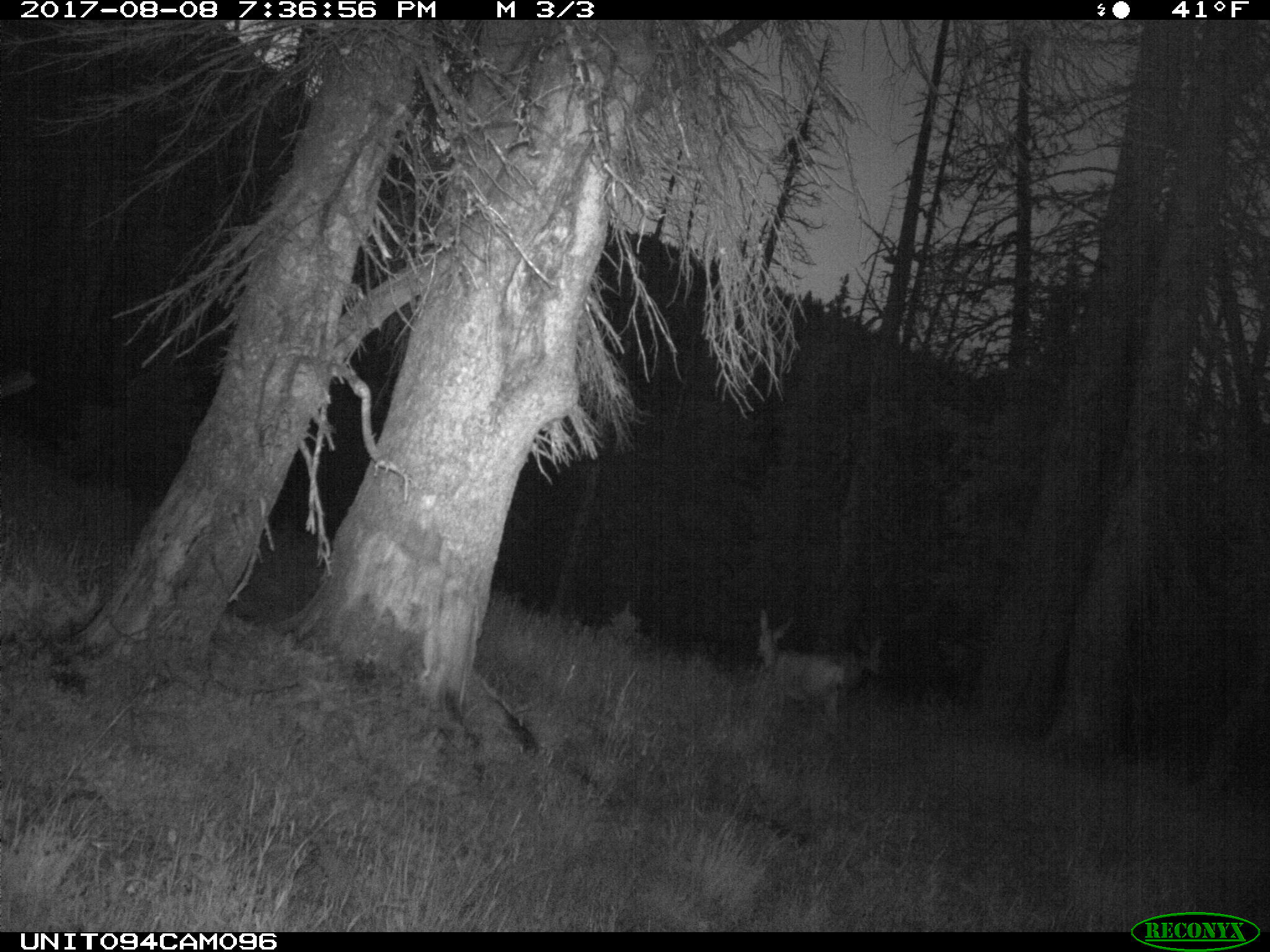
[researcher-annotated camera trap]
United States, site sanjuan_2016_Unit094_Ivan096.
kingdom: Animalia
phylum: Chordata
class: Mammalia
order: Artiodactyla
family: Cervidae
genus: Odocoileus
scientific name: Odocoileus hemionus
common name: mule deer